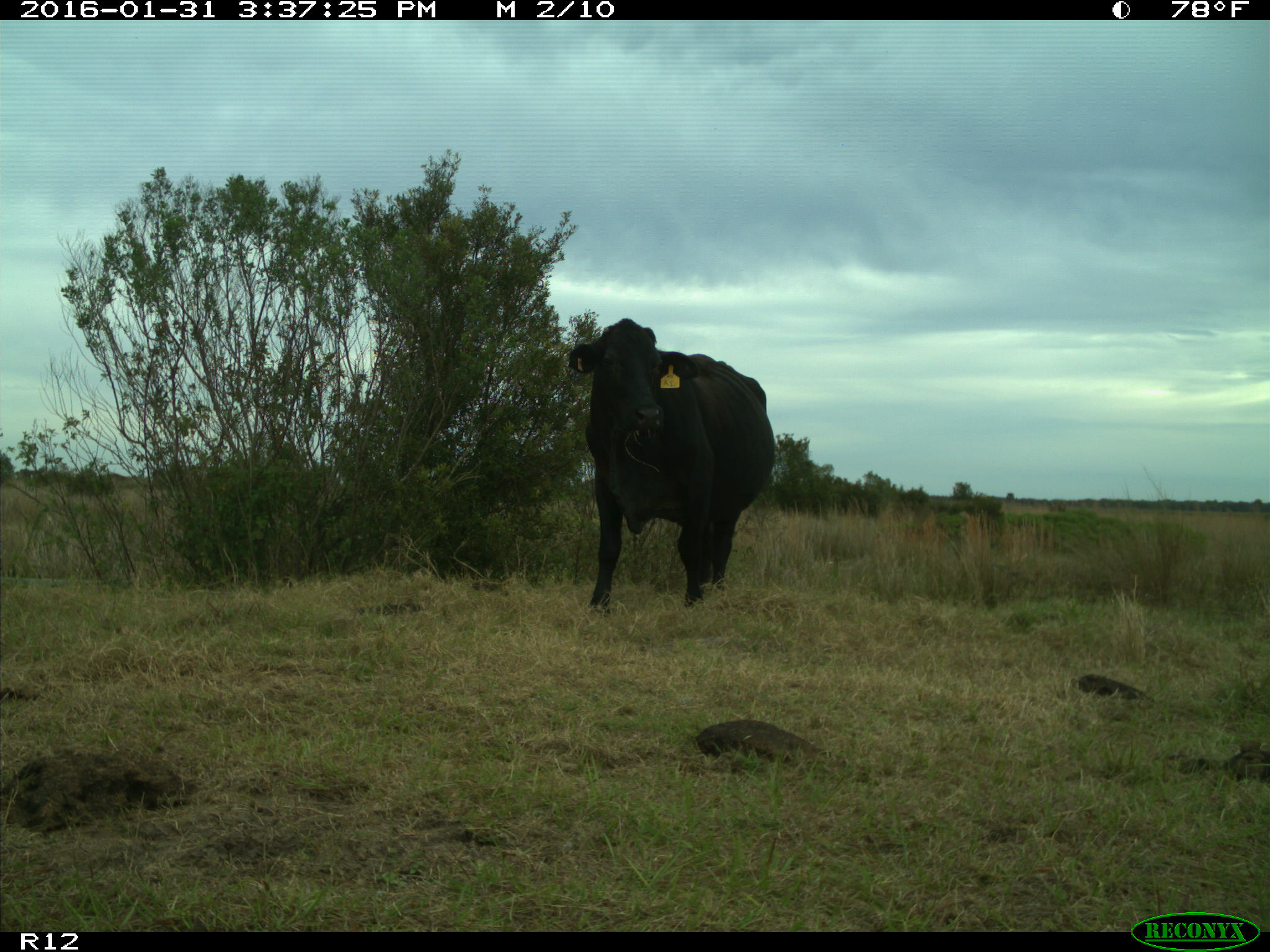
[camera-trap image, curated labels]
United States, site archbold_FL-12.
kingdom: Animalia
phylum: Chordata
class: Mammalia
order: Artiodactyla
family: Bovidae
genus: Bos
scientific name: Bos taurus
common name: domestic cow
Bos taurus (domestic cow).